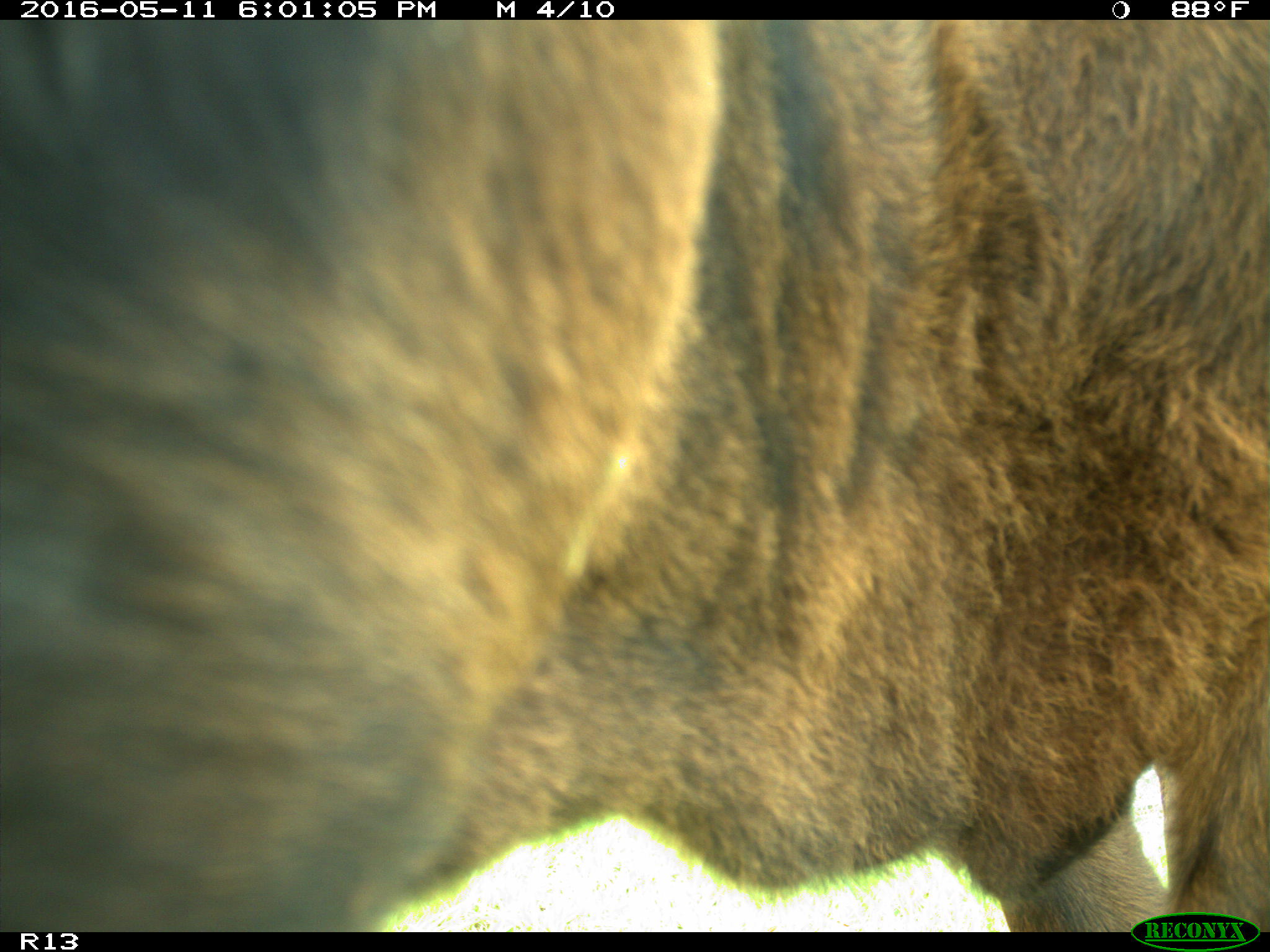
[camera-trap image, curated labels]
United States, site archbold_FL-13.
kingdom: Animalia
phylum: Chordata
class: Mammalia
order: Artiodactyla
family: Bovidae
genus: Bos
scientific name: Bos taurus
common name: domestic cow